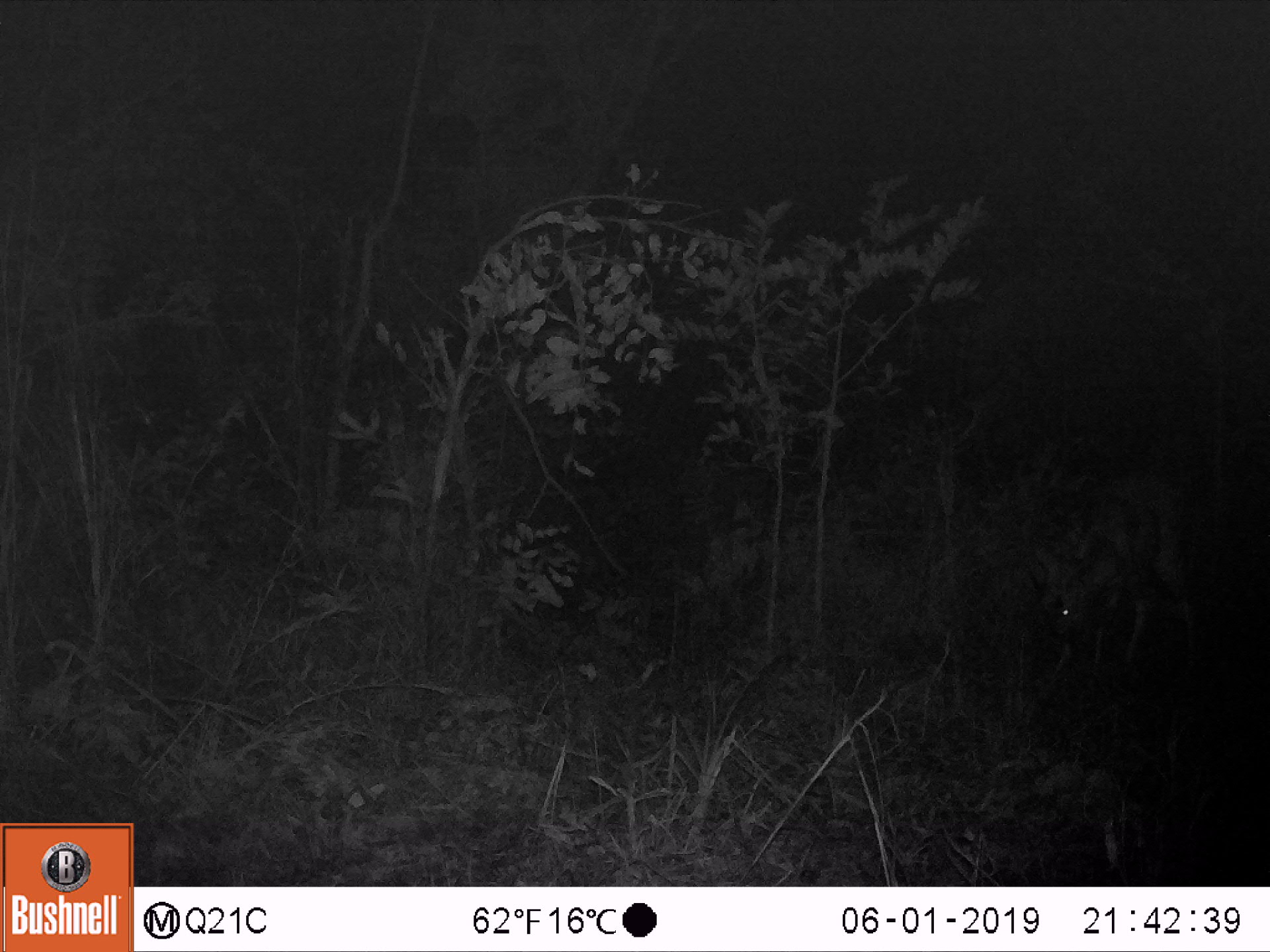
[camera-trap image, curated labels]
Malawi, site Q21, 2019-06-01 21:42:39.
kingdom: Animalia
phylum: Chordata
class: Mammalia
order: Artiodactyla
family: Bovidae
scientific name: Antilopinae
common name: small antelope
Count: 1.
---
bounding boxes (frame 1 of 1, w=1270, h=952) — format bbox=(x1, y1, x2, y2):
small antelope: bbox=(1018, 472, 1202, 698)